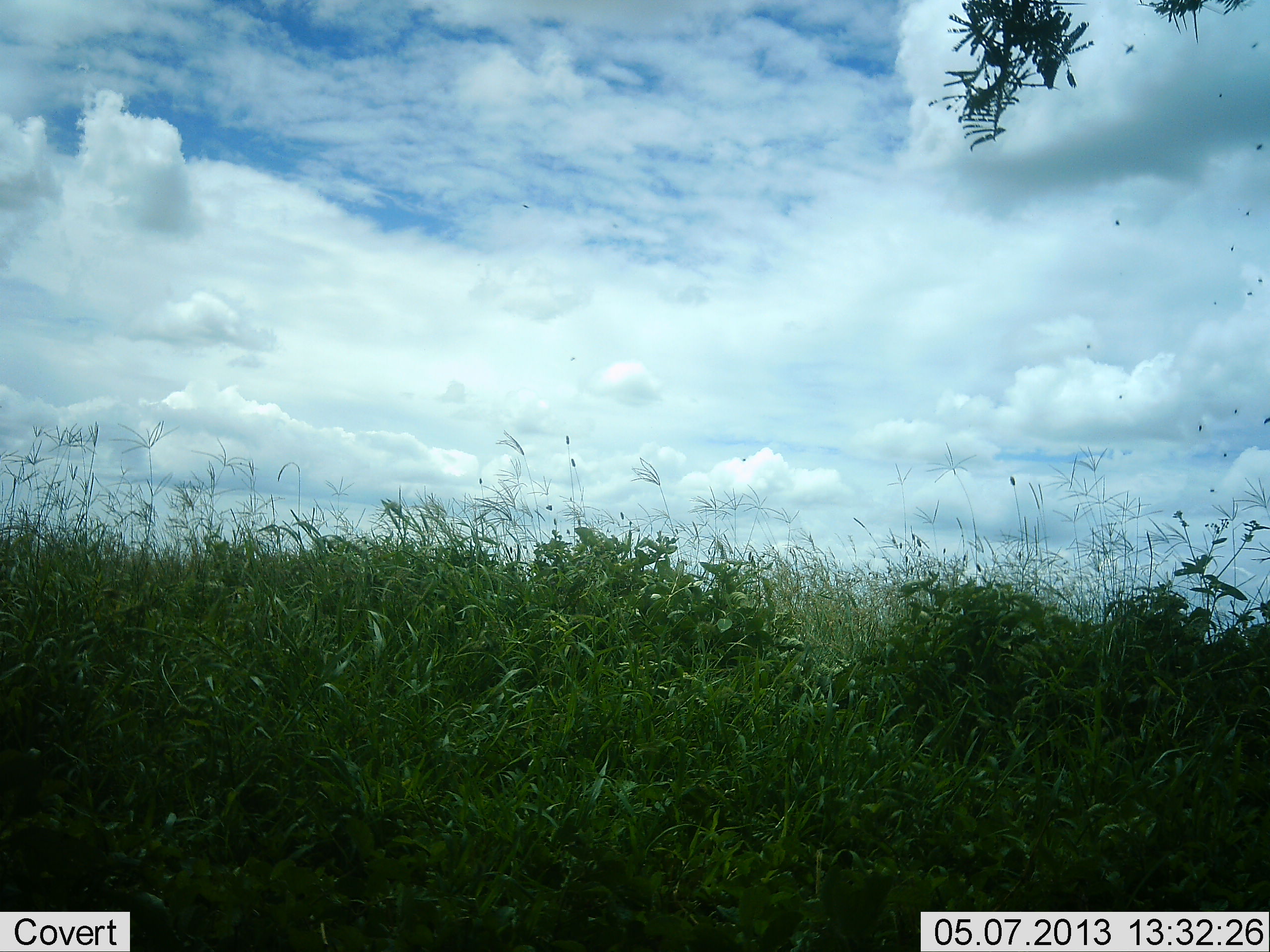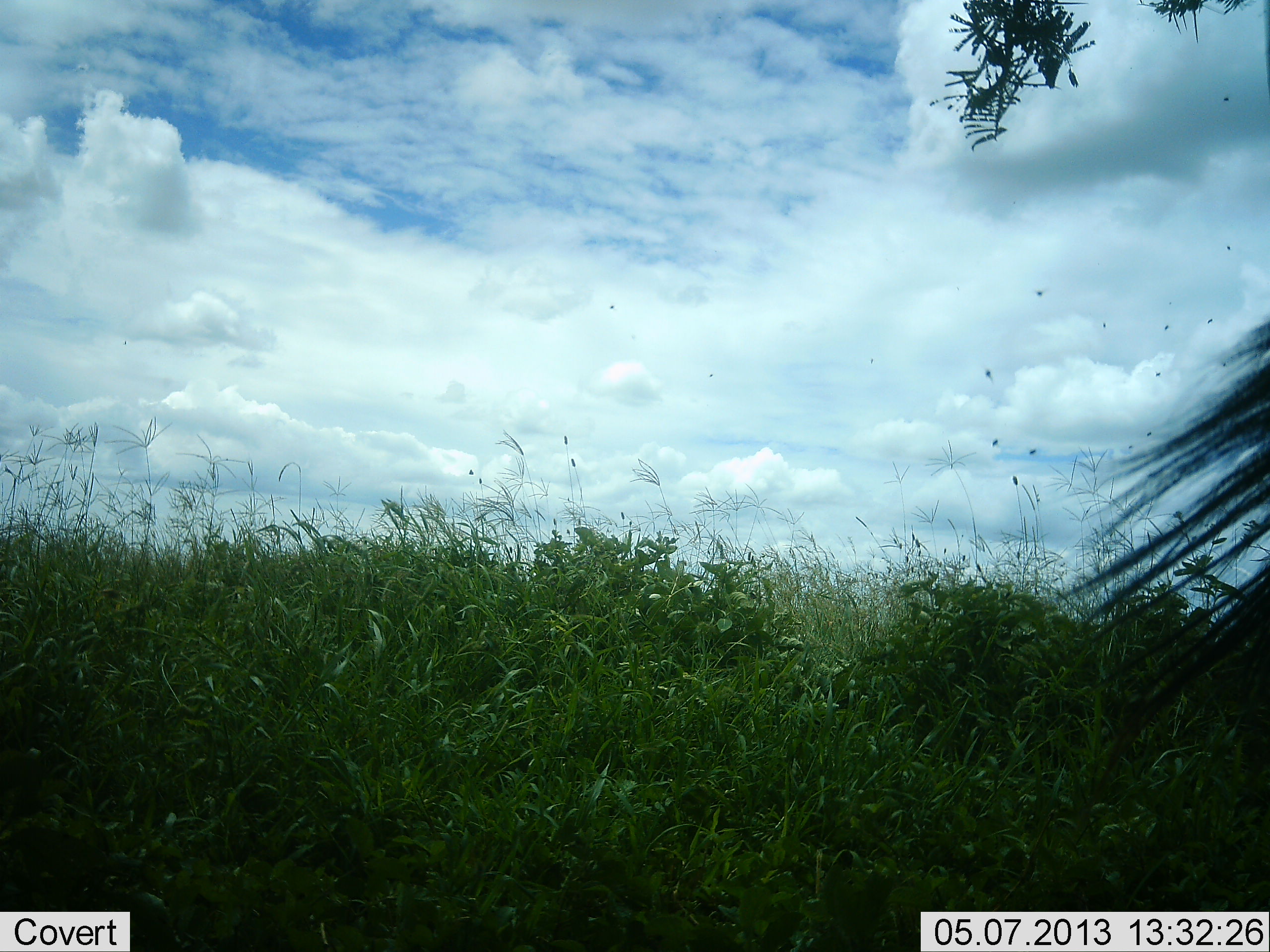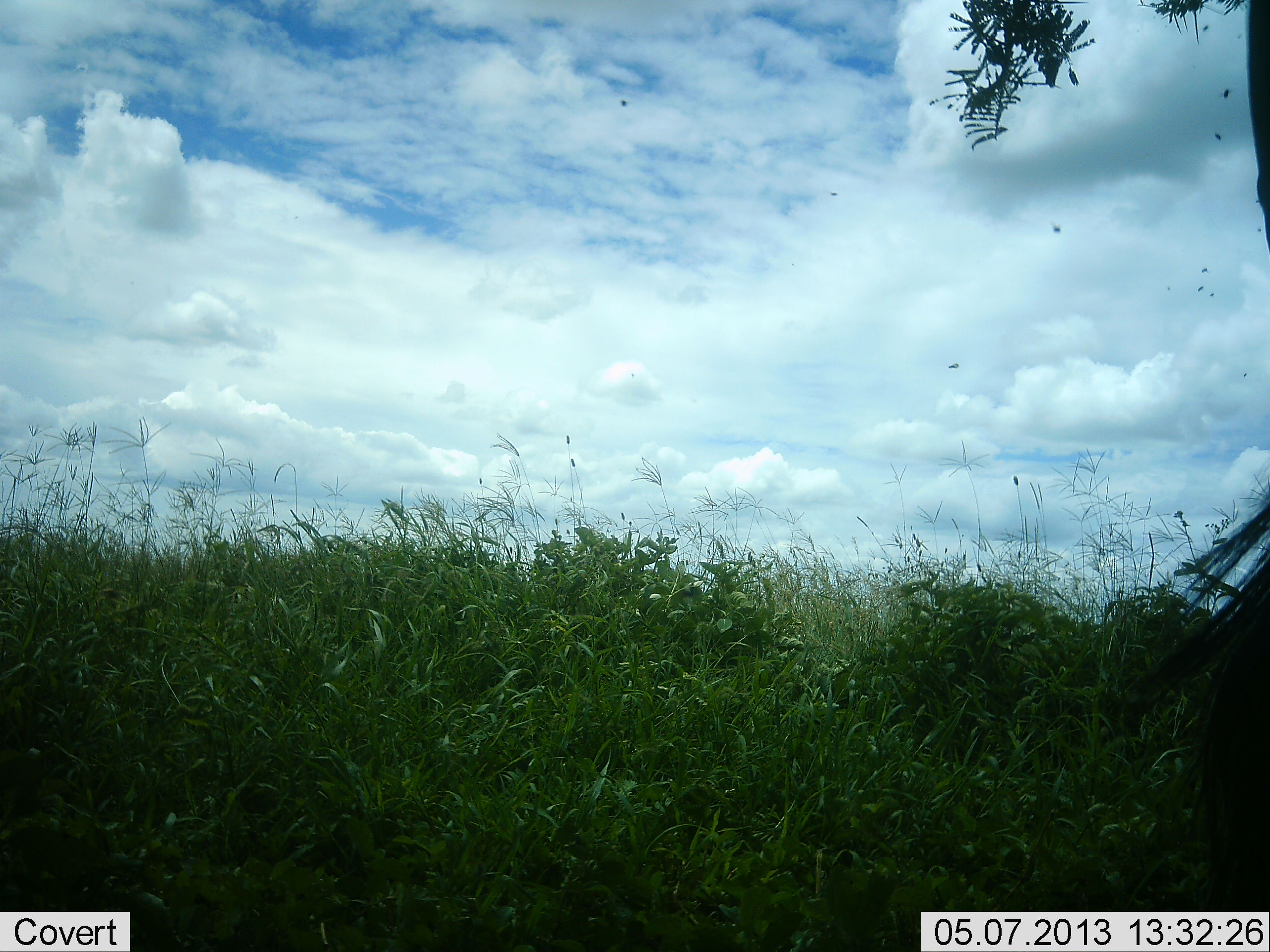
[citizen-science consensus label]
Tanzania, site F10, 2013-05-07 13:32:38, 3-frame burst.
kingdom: Animalia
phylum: Chordata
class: Mammalia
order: Artiodactyla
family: Bovidae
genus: Connochaetes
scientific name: Connochaetes taurinus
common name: blue wildebeest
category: wildebeest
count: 1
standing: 100%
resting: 0%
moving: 0%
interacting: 0%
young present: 0%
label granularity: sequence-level